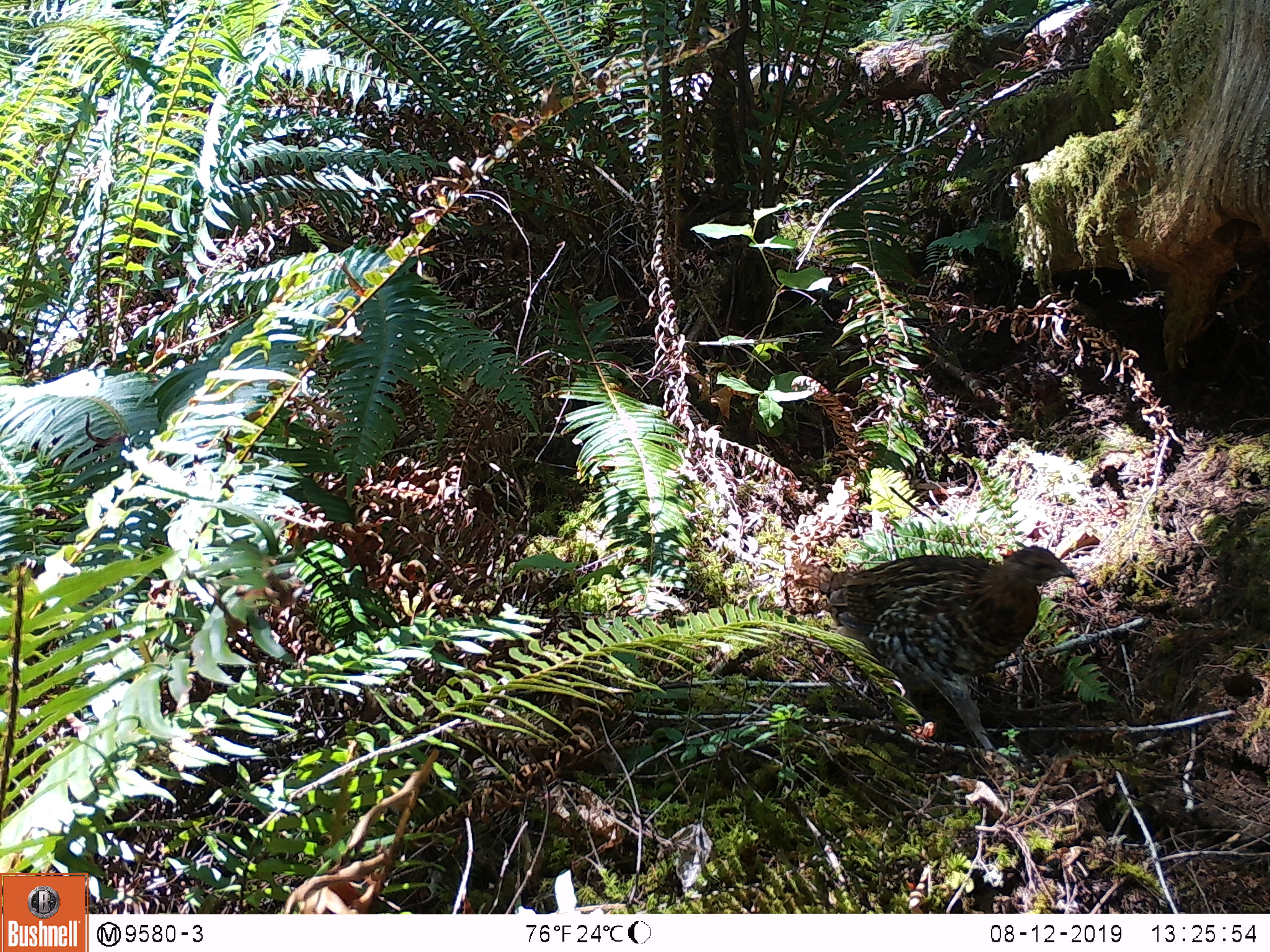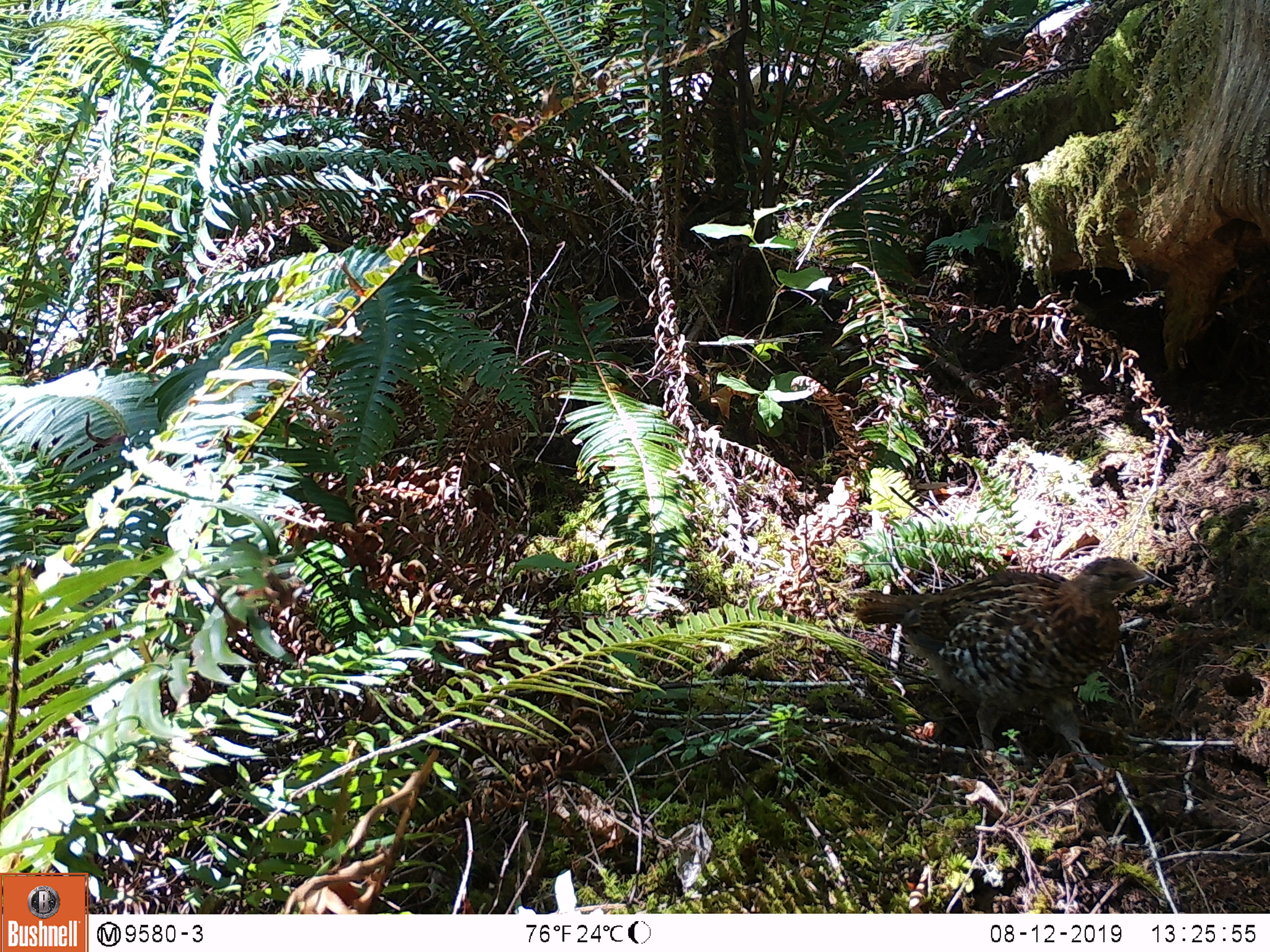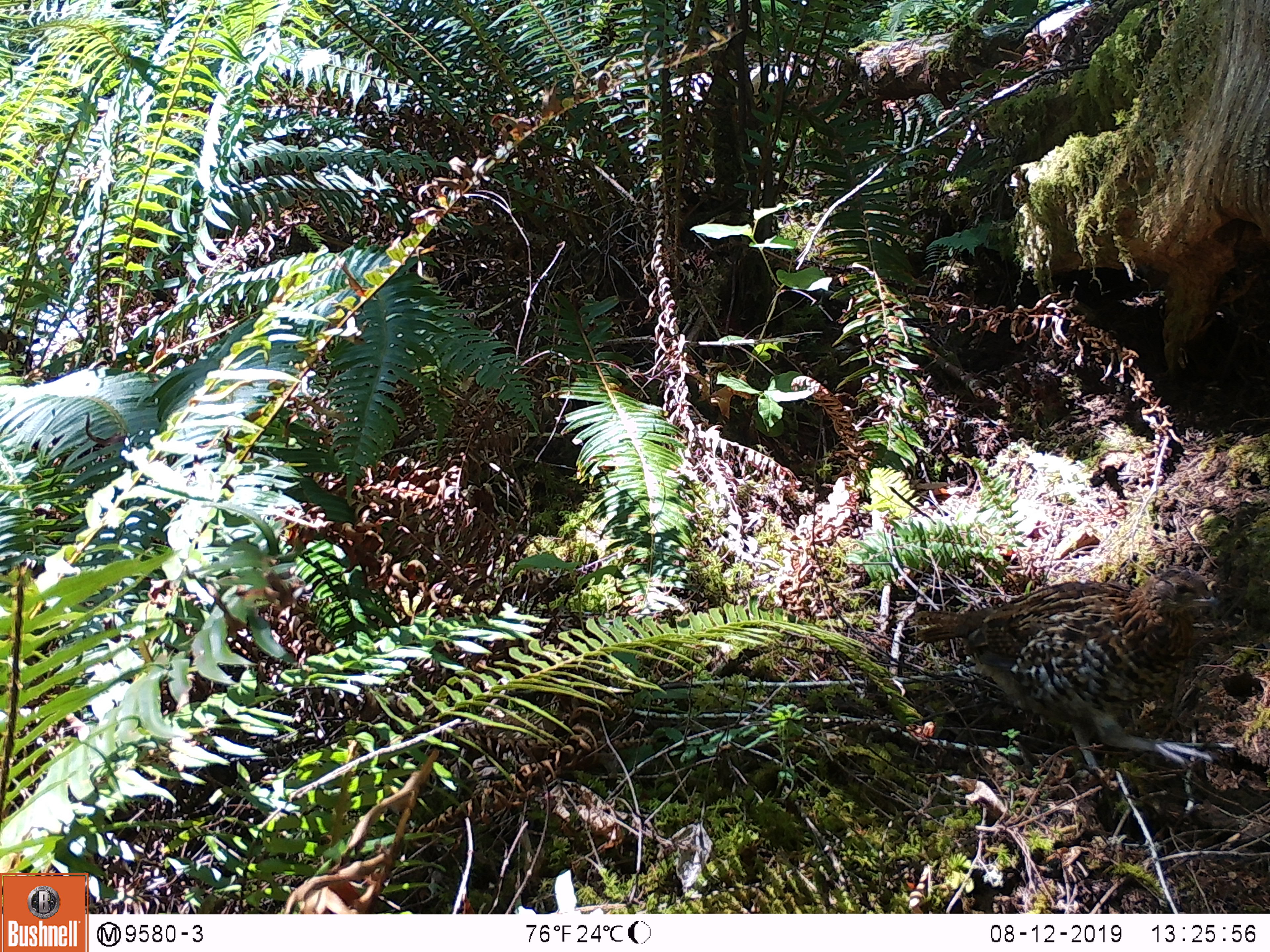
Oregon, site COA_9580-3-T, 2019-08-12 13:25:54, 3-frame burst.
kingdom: Animalia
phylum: Chordata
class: Aves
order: Galliformes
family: Phasianidae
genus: Bonasa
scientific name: Bonasa umbellus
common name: ruffed grouse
Ruffed grouse (Bonasa umbellus).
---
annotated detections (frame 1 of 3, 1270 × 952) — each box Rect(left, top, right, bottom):
ruffed grouse: Rect(786, 533, 1096, 775)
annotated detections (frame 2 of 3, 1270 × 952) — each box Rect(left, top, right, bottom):
ruffed grouse: Rect(842, 545, 1168, 779)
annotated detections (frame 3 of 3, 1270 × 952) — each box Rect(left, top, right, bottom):
ruffed grouse: Rect(898, 550, 1233, 791)